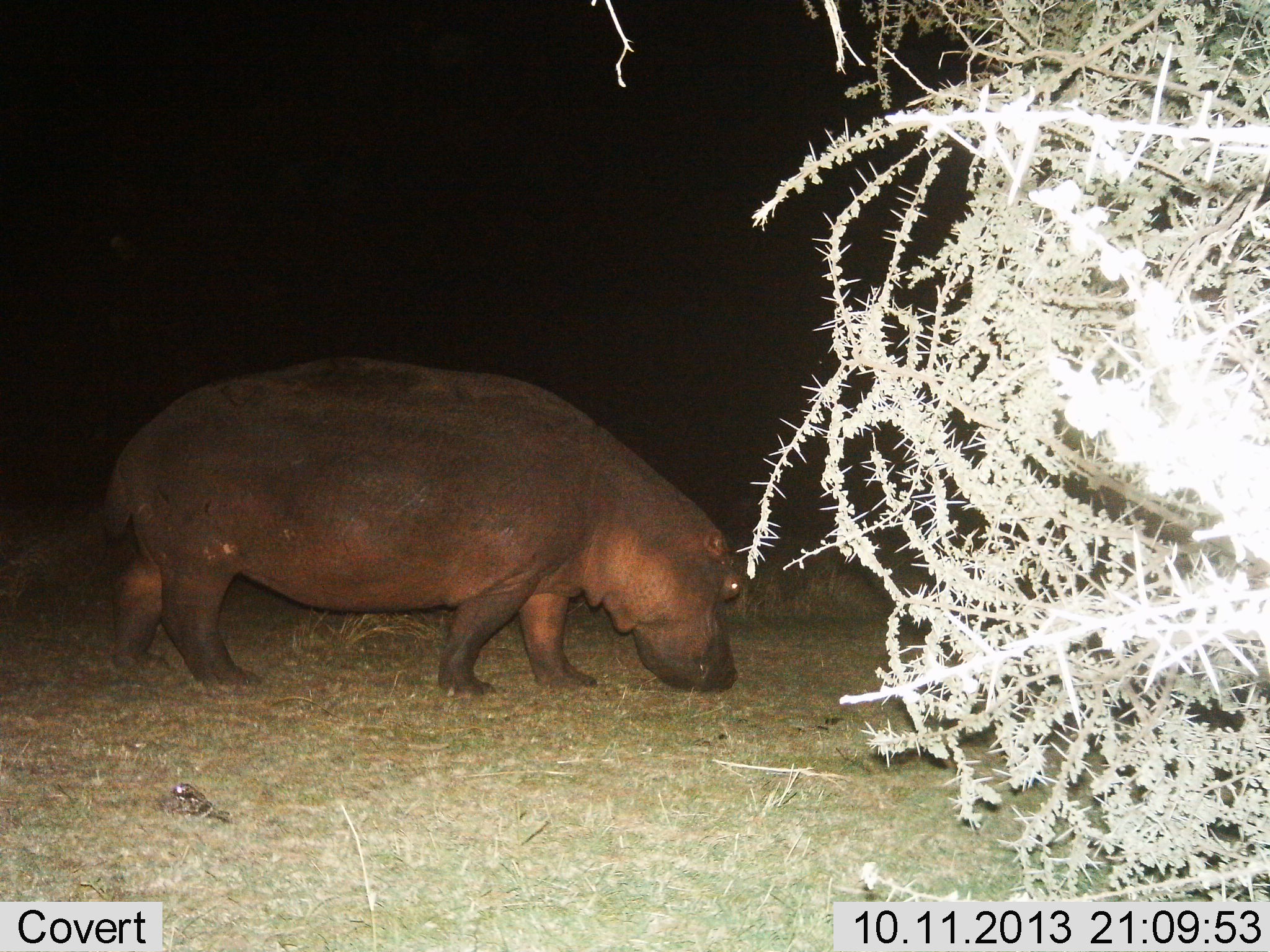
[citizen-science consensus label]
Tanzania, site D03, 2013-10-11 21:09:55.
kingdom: Animalia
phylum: Chordata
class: Mammalia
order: Artiodactyla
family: Hippopotamidae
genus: Hippopotamus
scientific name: Hippopotamus amphibius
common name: hippopotamus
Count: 1.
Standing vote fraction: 26%.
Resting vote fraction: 0%.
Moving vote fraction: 29%.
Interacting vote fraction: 0%.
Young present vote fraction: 0%.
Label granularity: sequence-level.